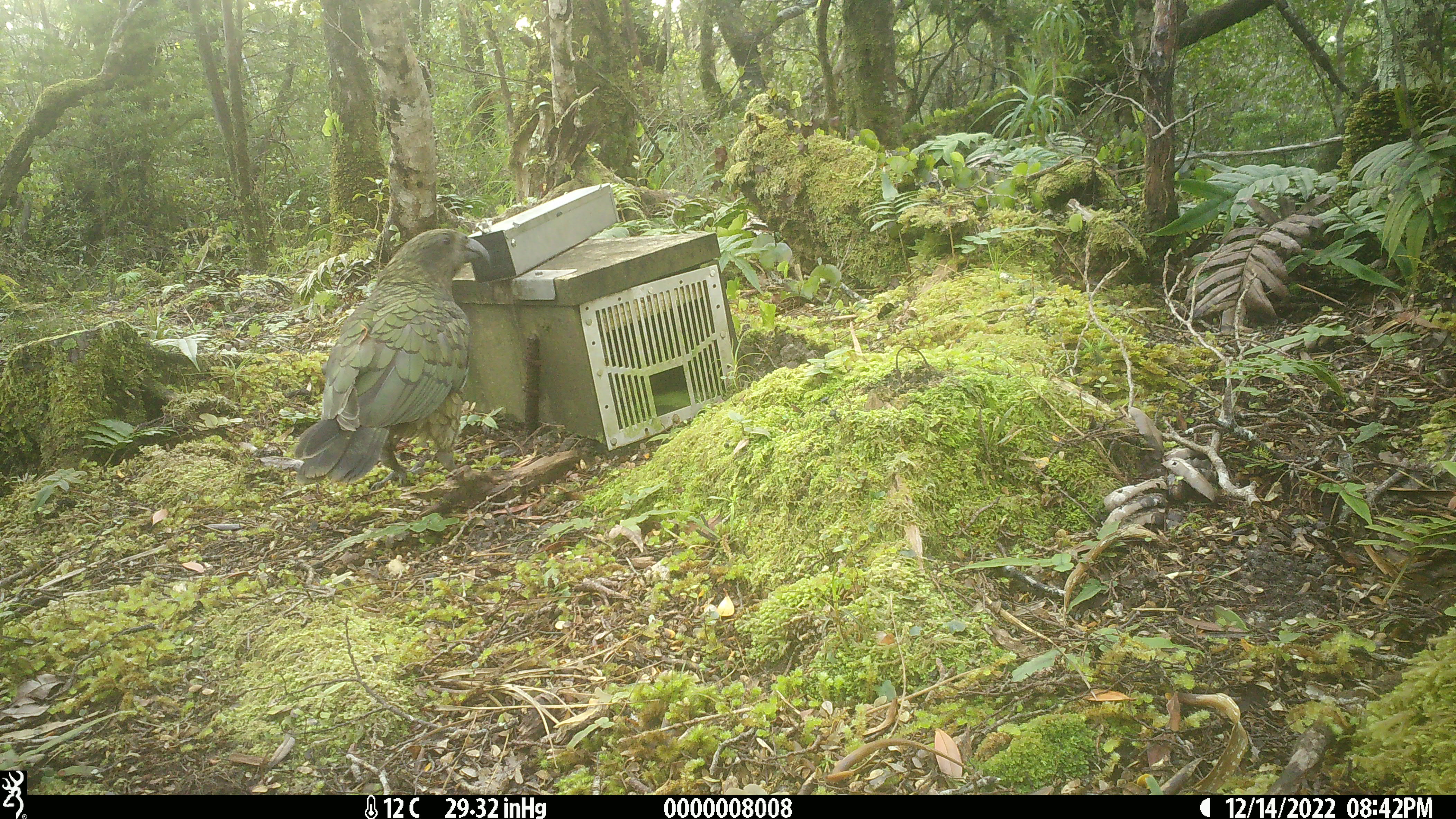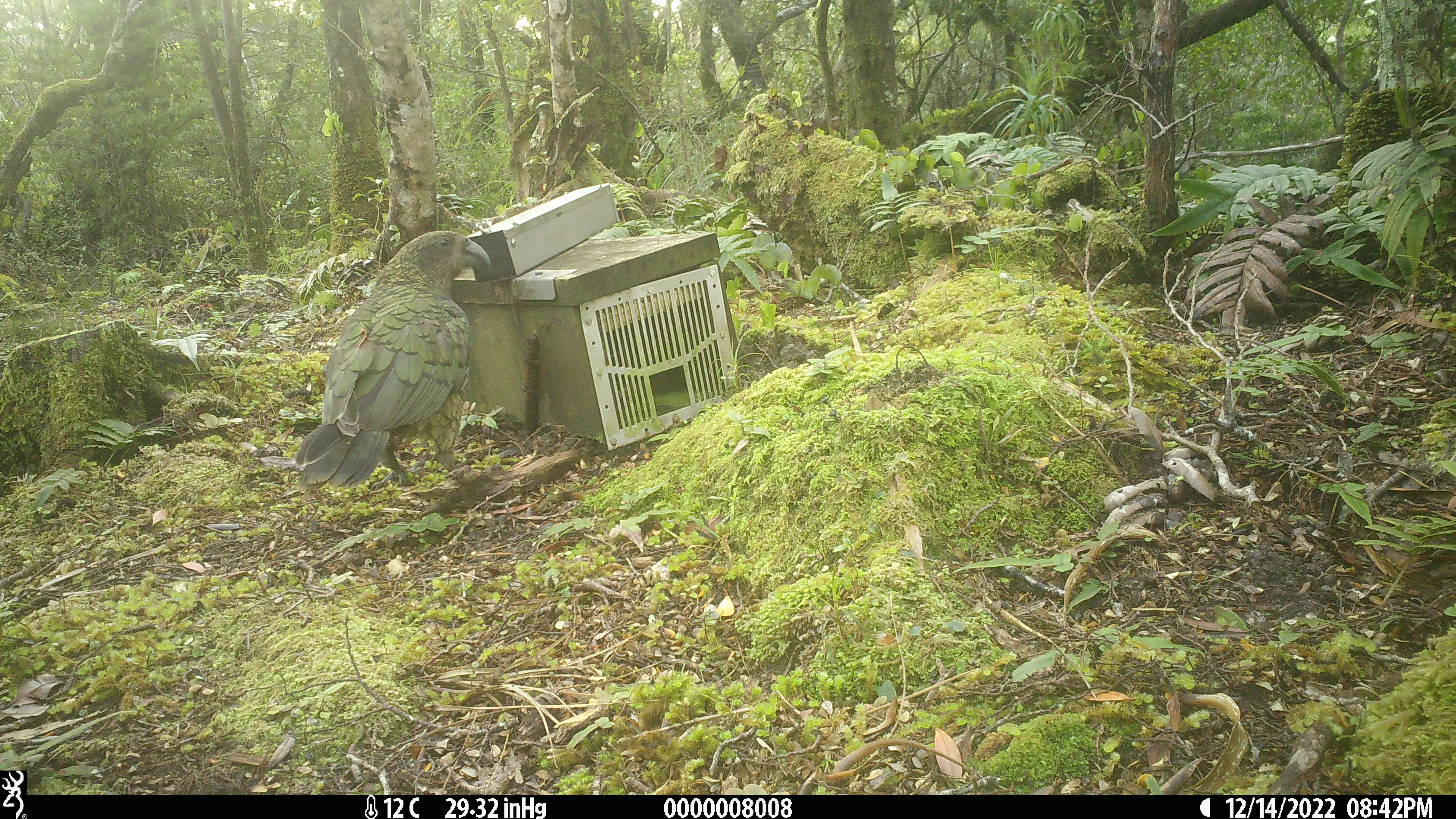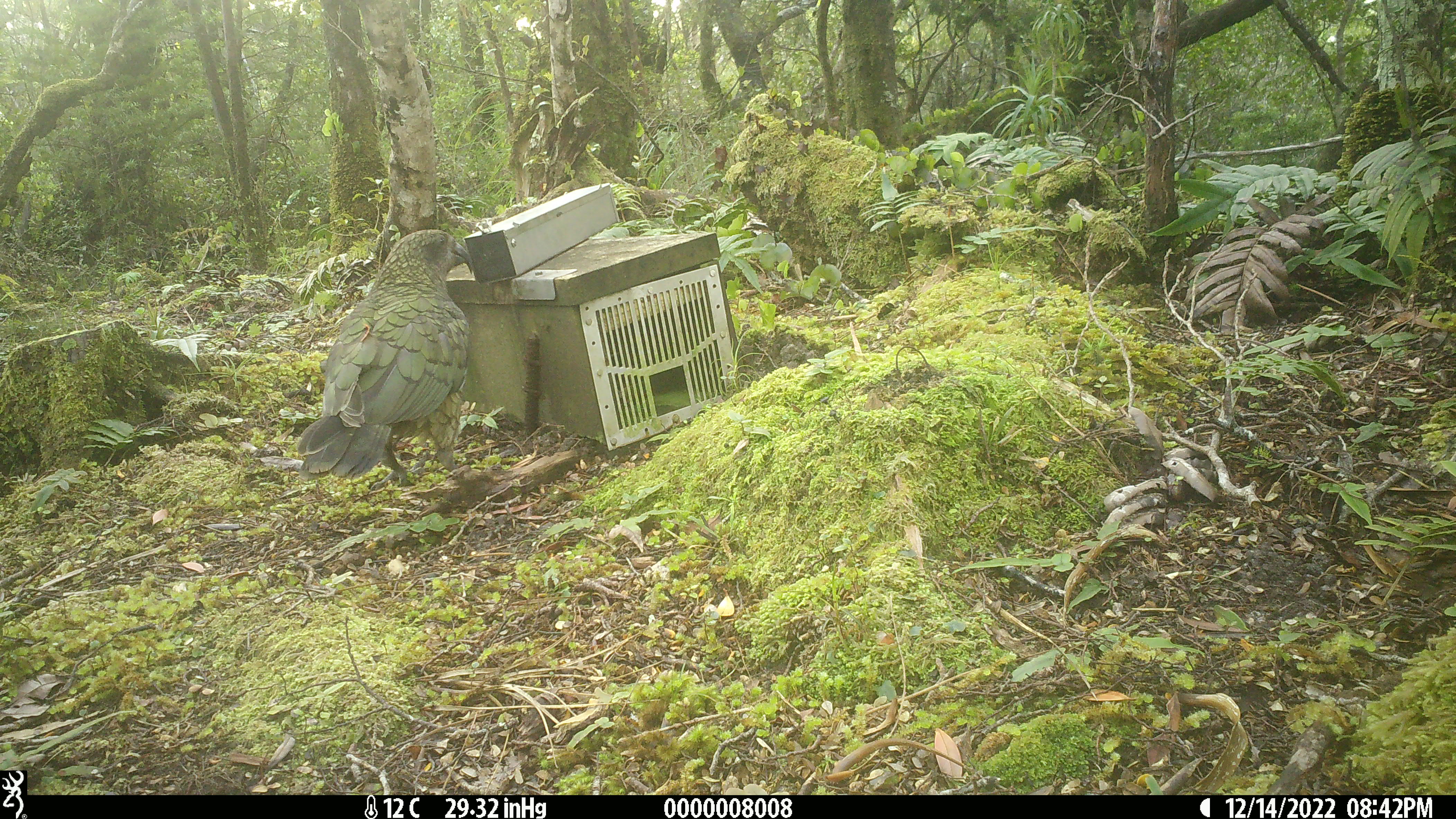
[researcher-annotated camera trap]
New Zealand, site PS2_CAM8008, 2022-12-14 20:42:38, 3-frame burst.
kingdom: Animalia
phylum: Chordata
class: Aves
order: Psittaciformes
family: Strigopidae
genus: Nestor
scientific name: Nestor notabilis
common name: kea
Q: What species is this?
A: Kea (Nestor notabilis).